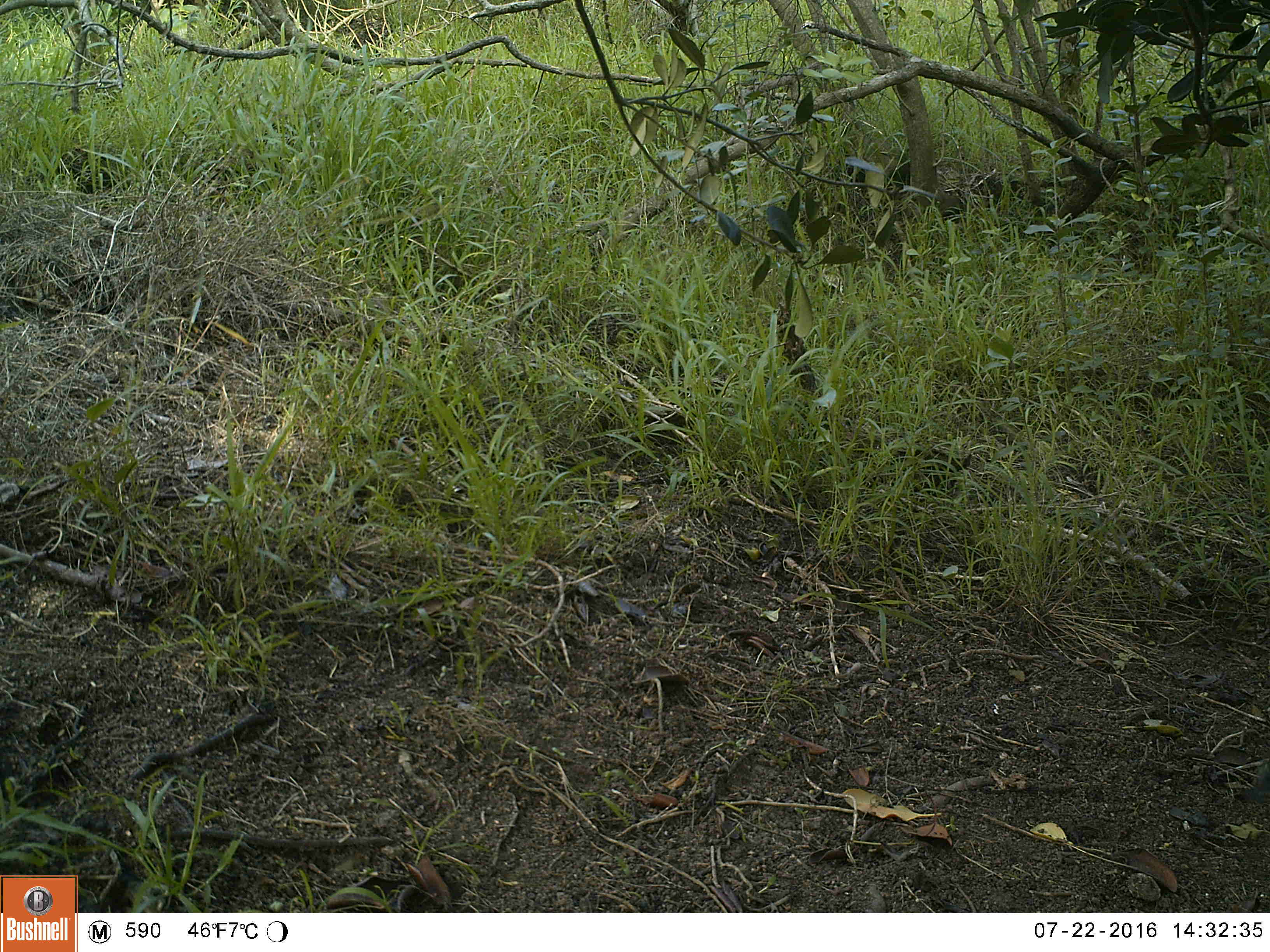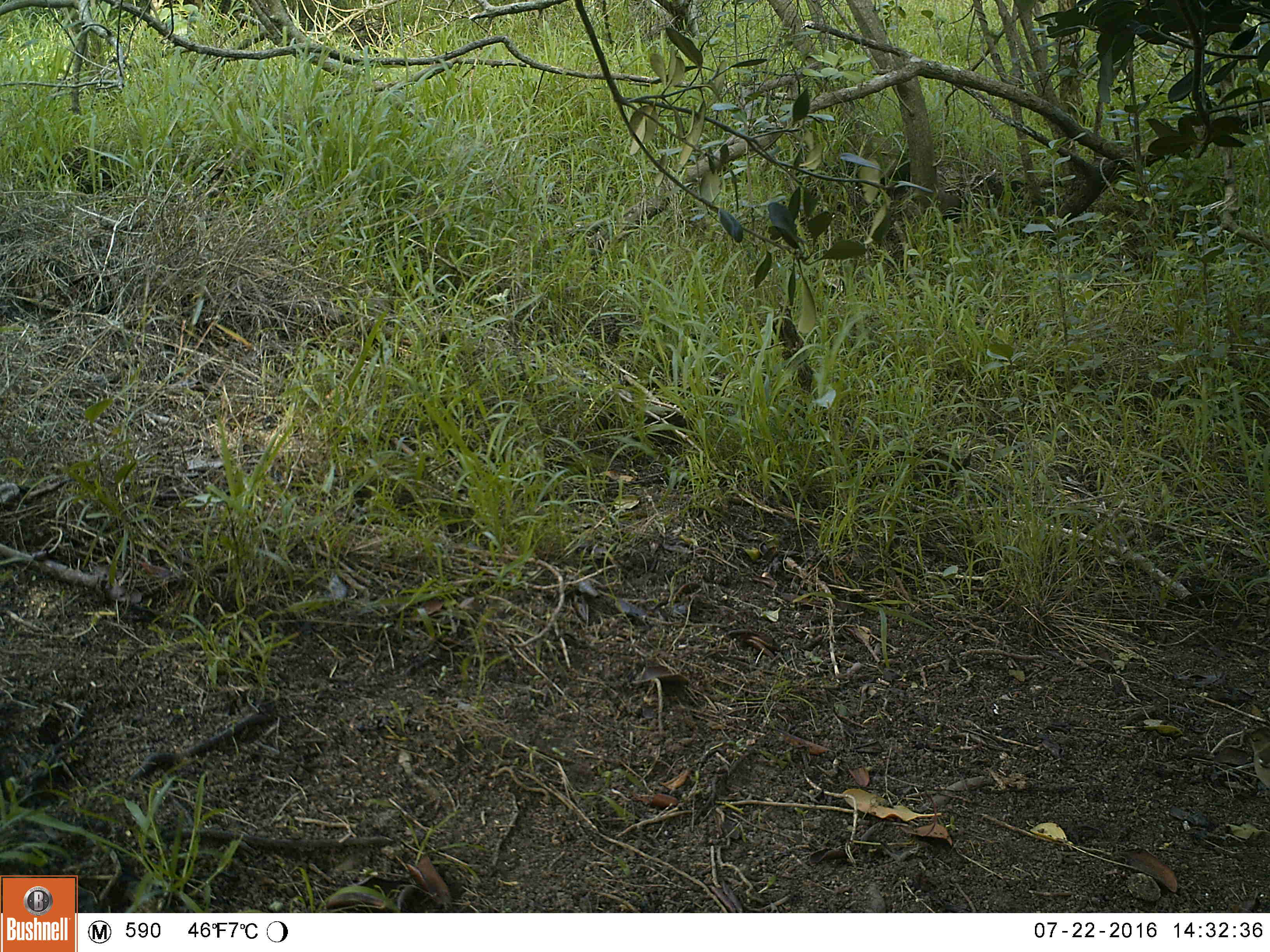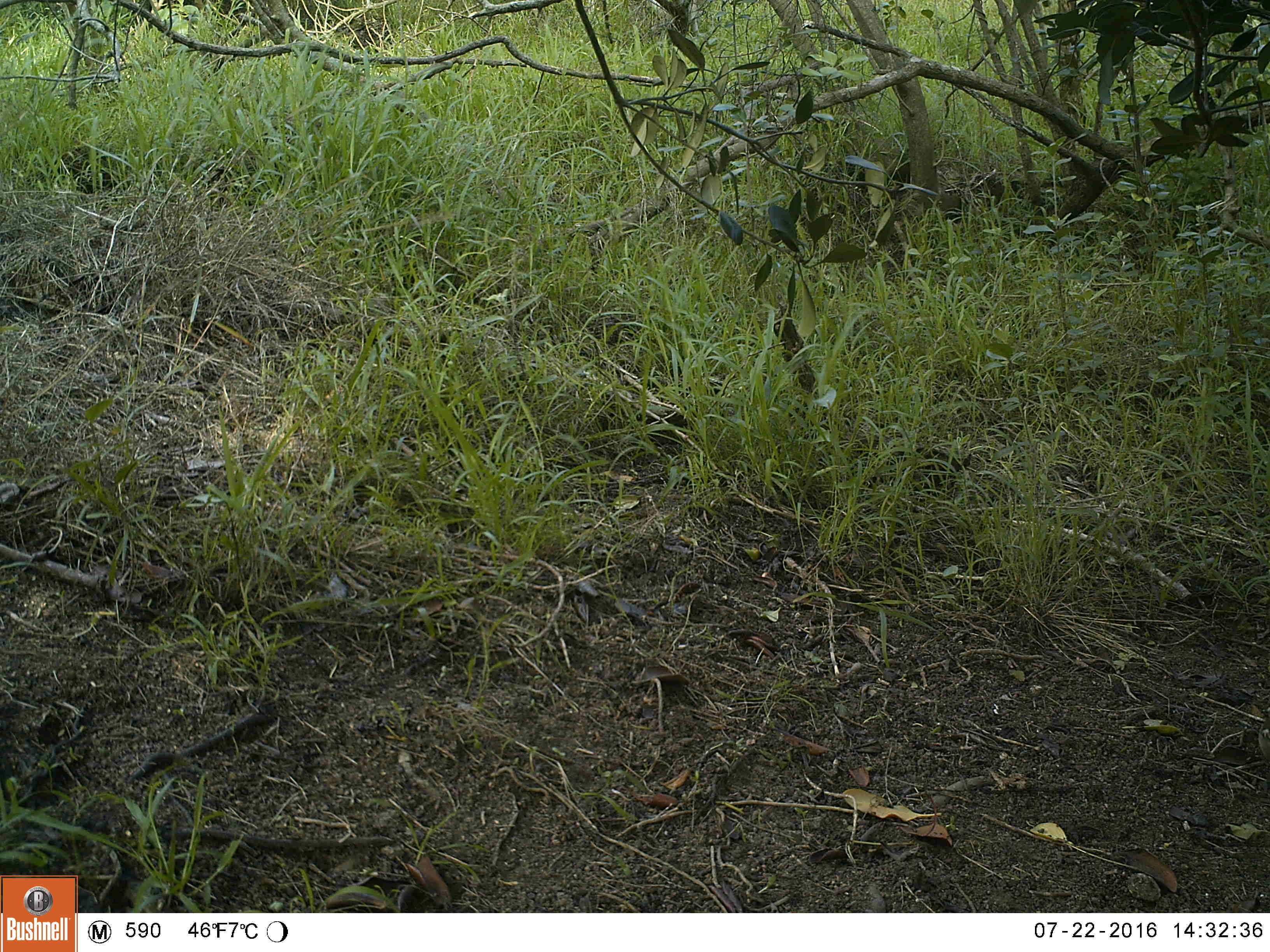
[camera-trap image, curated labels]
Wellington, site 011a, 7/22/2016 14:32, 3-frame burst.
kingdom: Animalia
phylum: Chordata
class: Aves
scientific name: Aves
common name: bird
Bird (Aves).